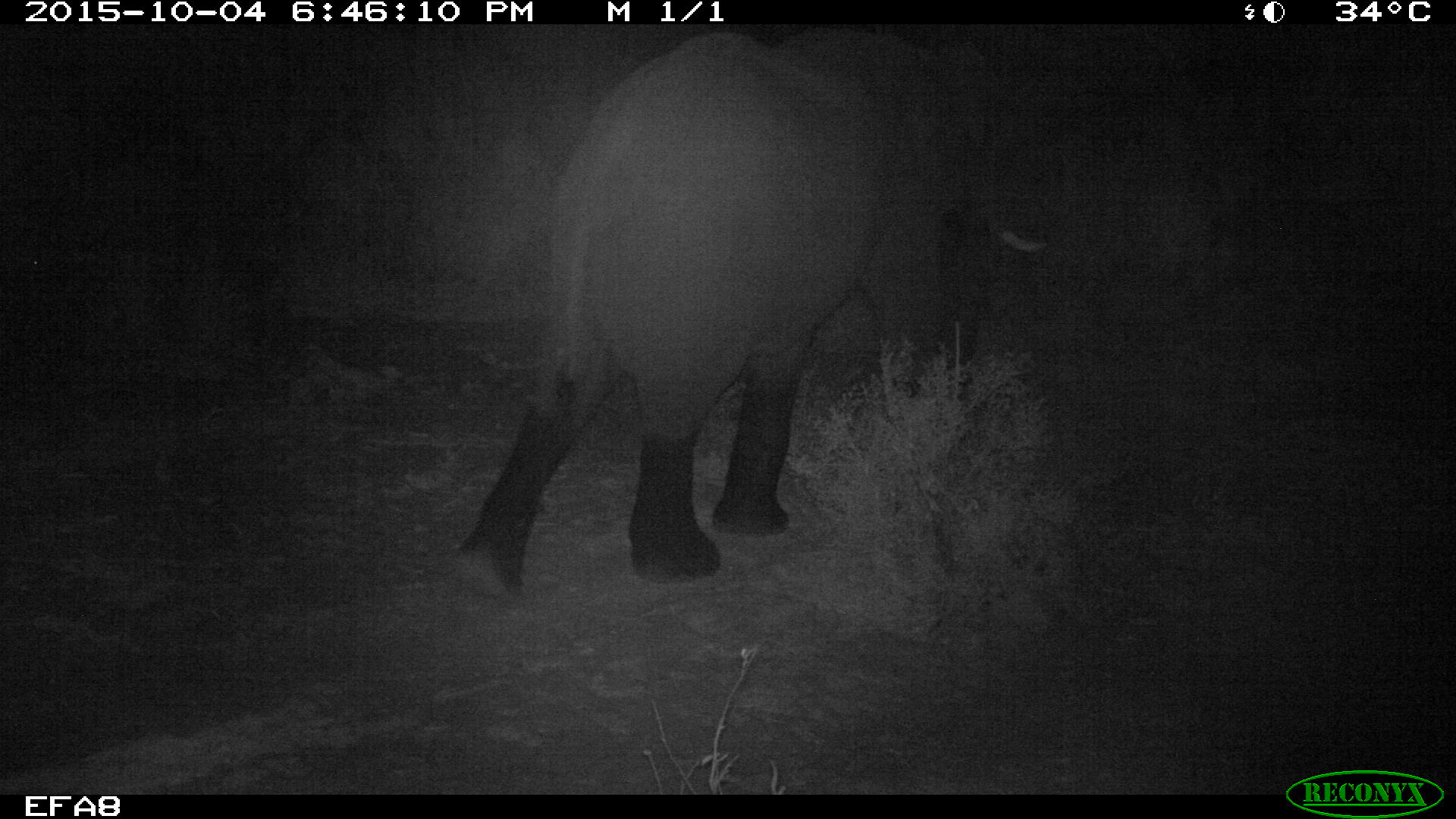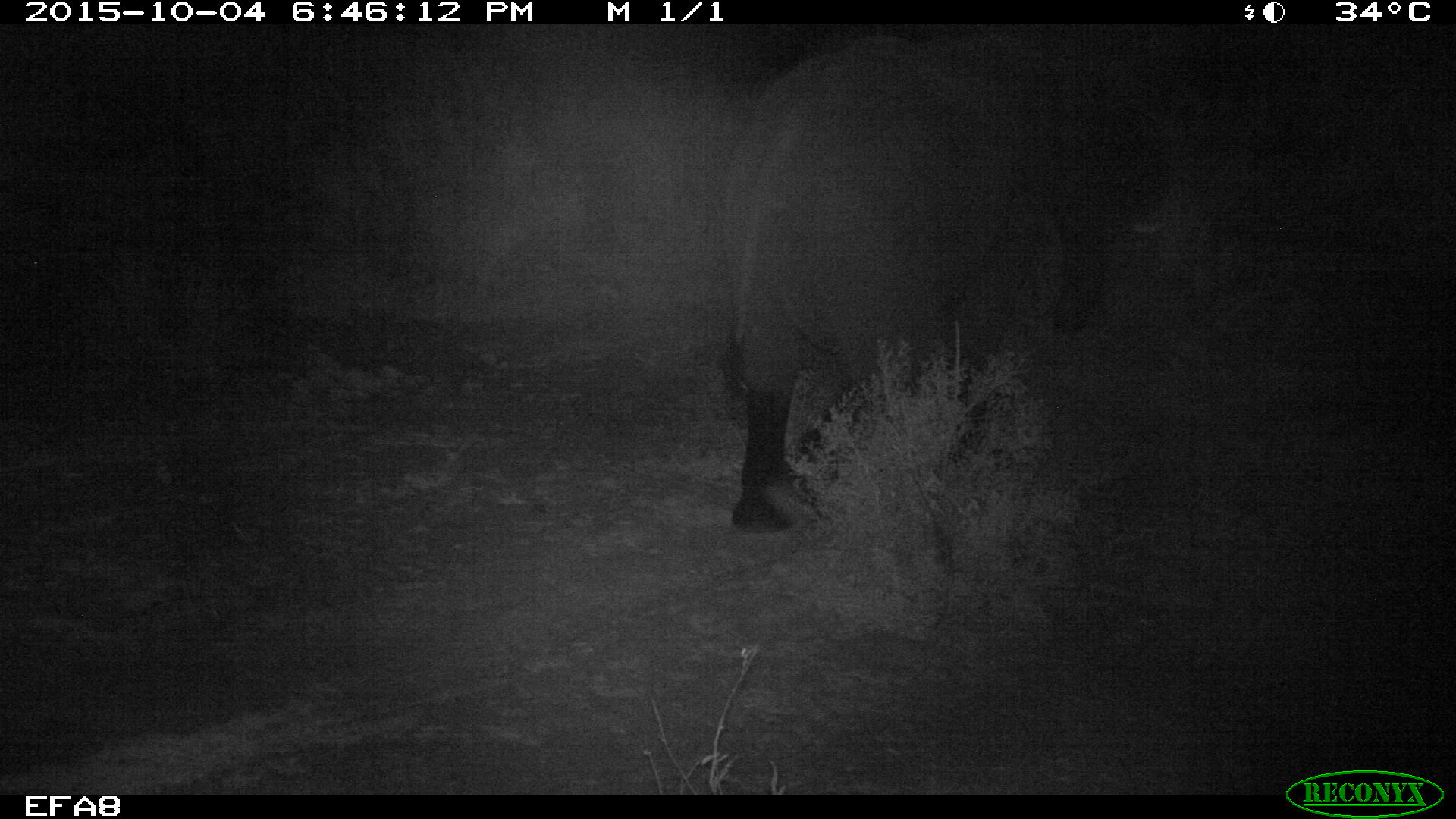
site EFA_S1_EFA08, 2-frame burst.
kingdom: Animalia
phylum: Chordata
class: Mammalia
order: Proboscidea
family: Elephantidae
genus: Loxodonta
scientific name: Loxodonta africana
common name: african bush elephant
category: elephant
Elephant (african bush elephant) (Loxodonta africana), count 1. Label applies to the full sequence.